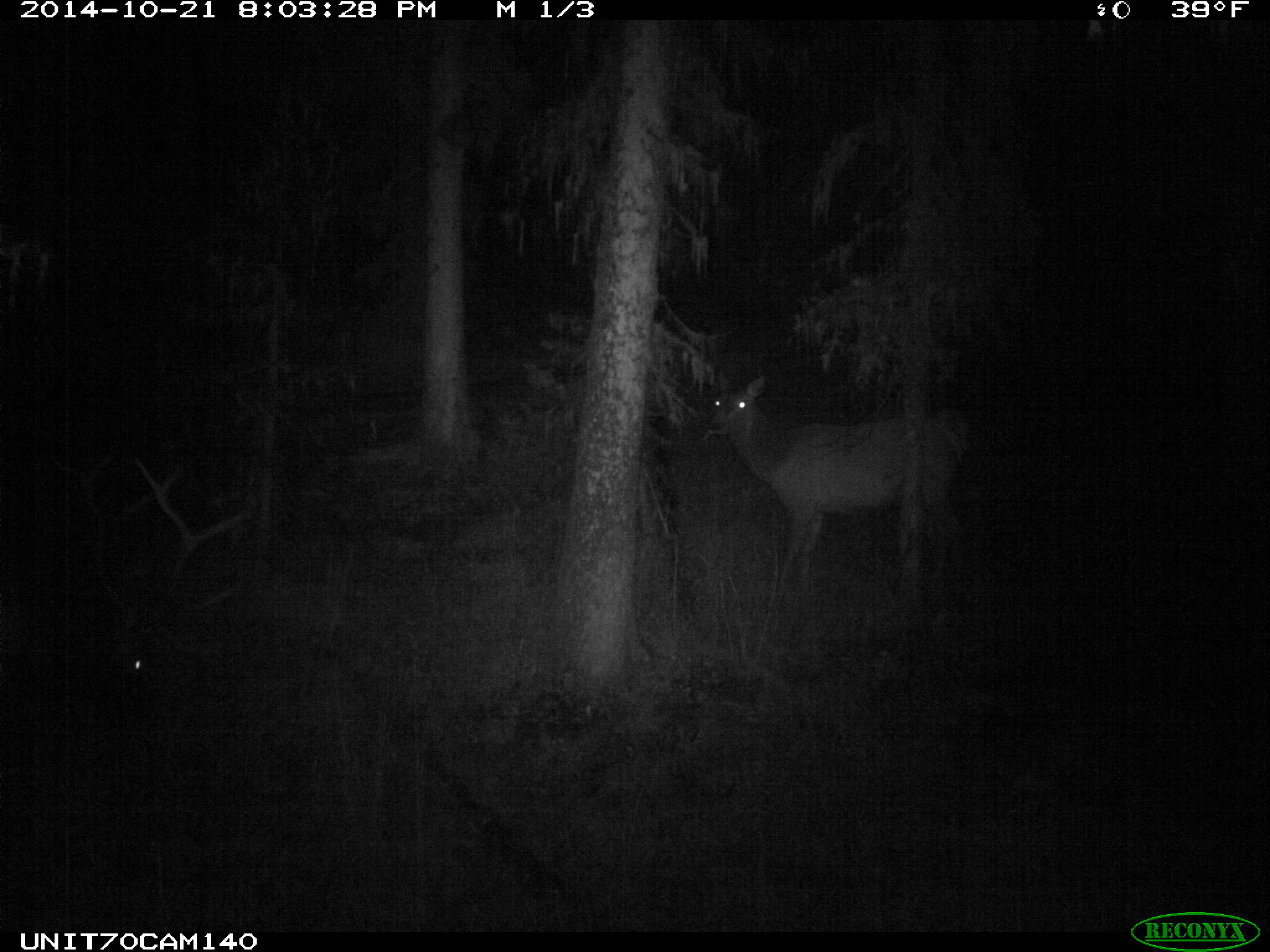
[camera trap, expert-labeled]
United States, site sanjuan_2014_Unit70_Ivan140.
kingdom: Animalia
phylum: Chordata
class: Mammalia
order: Artiodactyla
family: Cervidae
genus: Cervus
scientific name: Cervus elaphus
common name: red deer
Cervus elaphus (red deer).